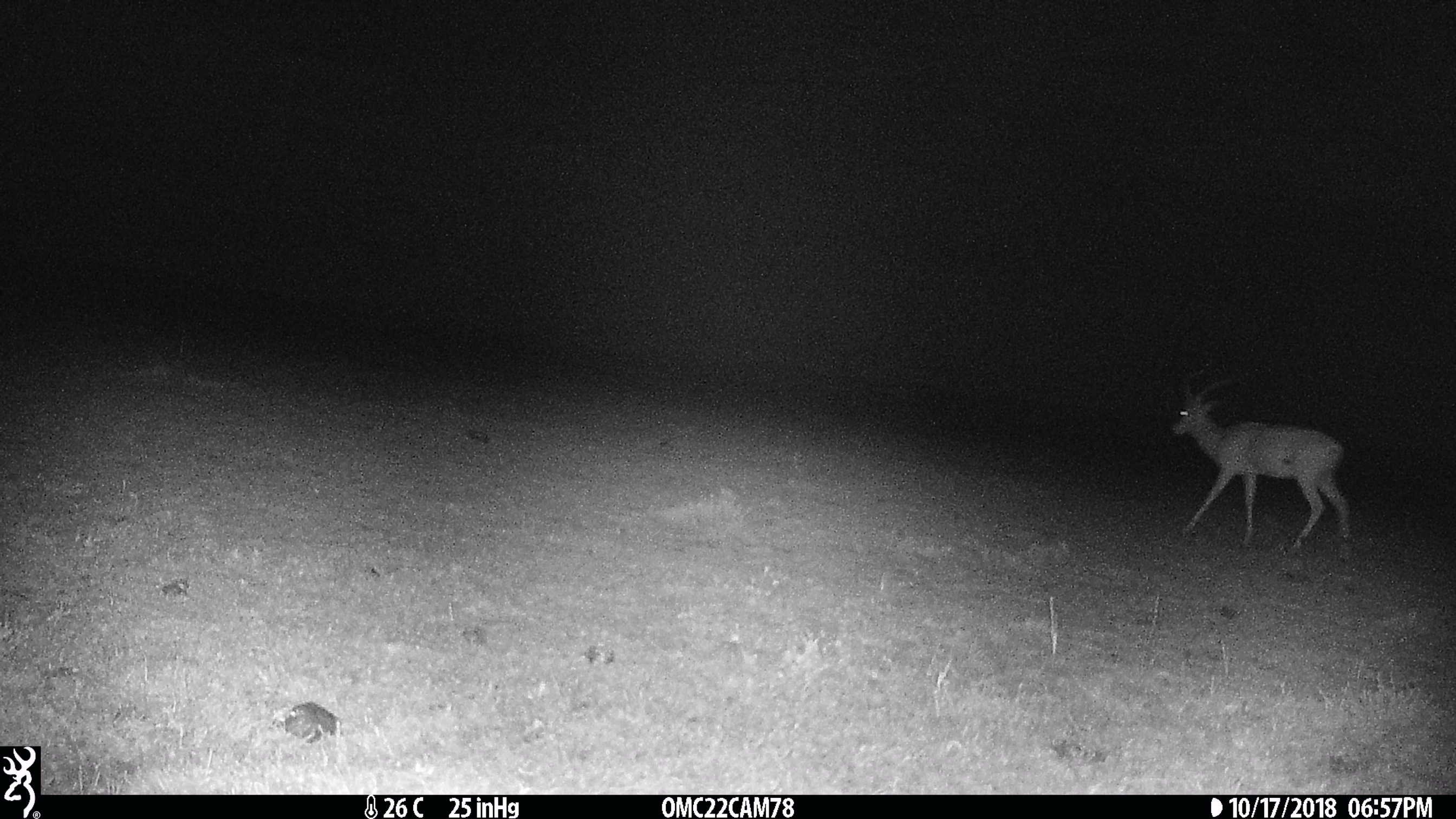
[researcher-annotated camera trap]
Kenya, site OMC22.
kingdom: Animalia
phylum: Chordata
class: Mammalia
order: Artiodactyla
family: Bovidae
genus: Aepyceros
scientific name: Aepyceros melampus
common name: impala